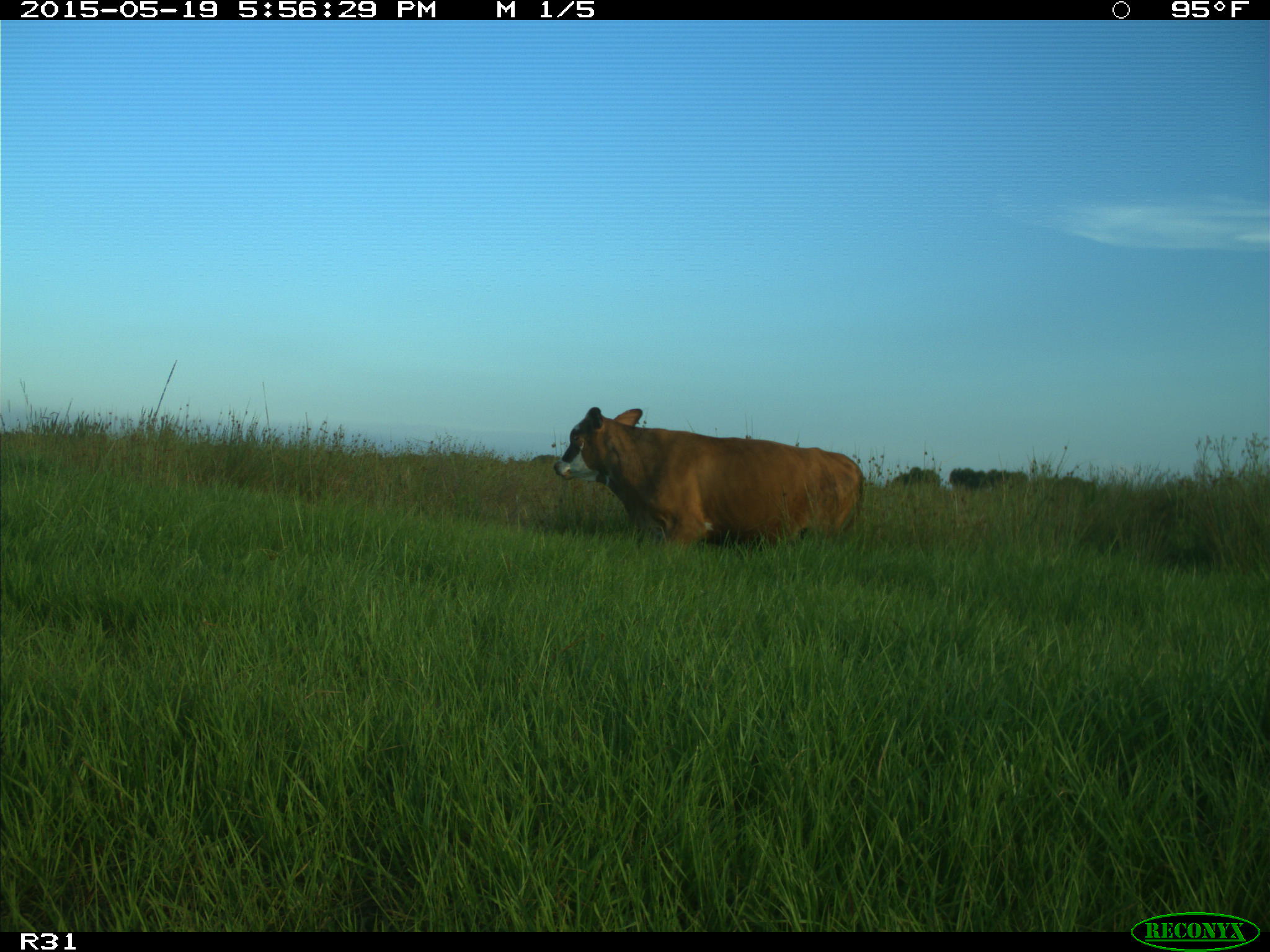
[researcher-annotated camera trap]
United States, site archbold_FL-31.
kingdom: Animalia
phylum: Chordata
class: Mammalia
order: Artiodactyla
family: Bovidae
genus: Bos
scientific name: Bos taurus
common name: domestic cow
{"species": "Bos taurus (domestic cow)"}